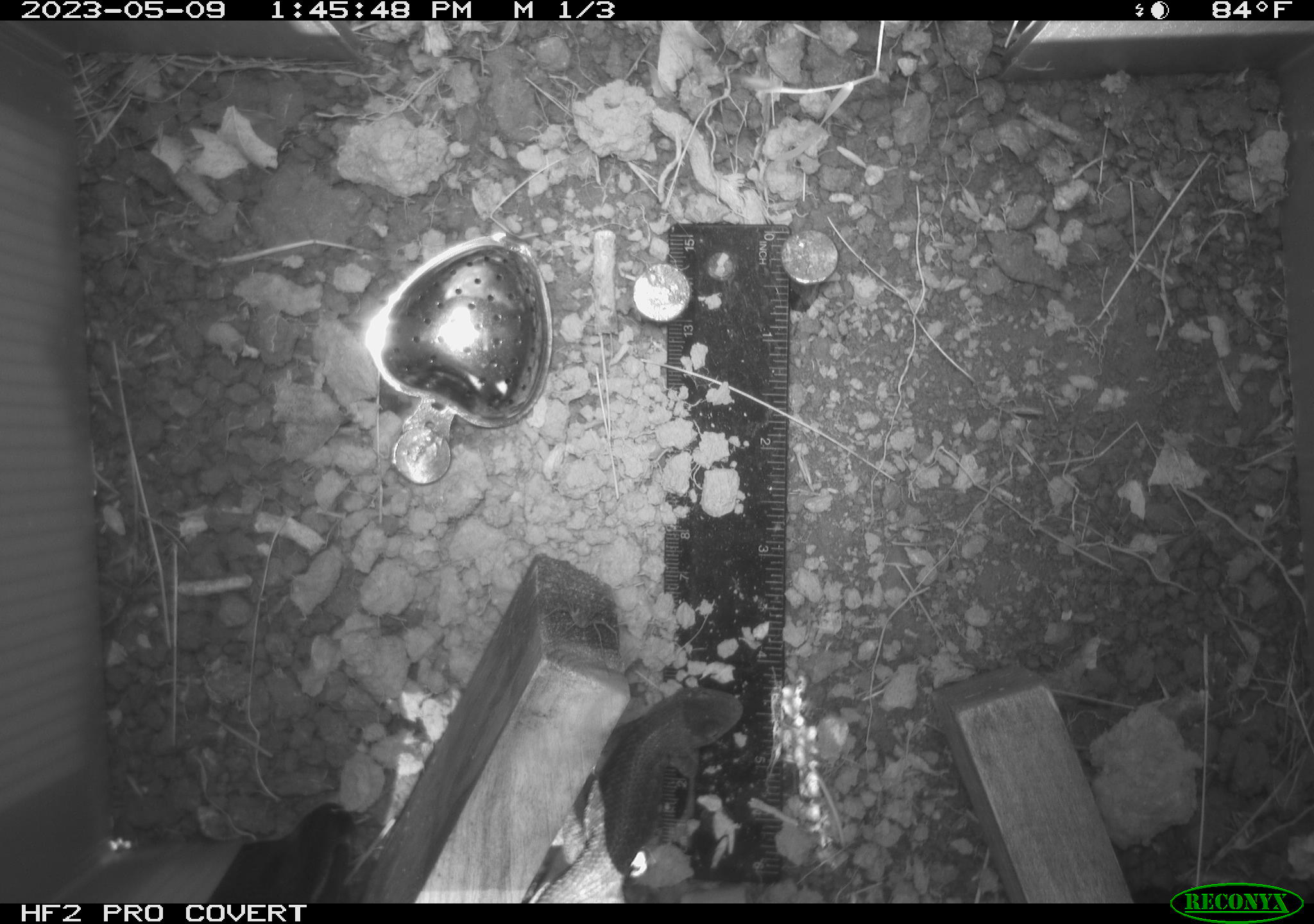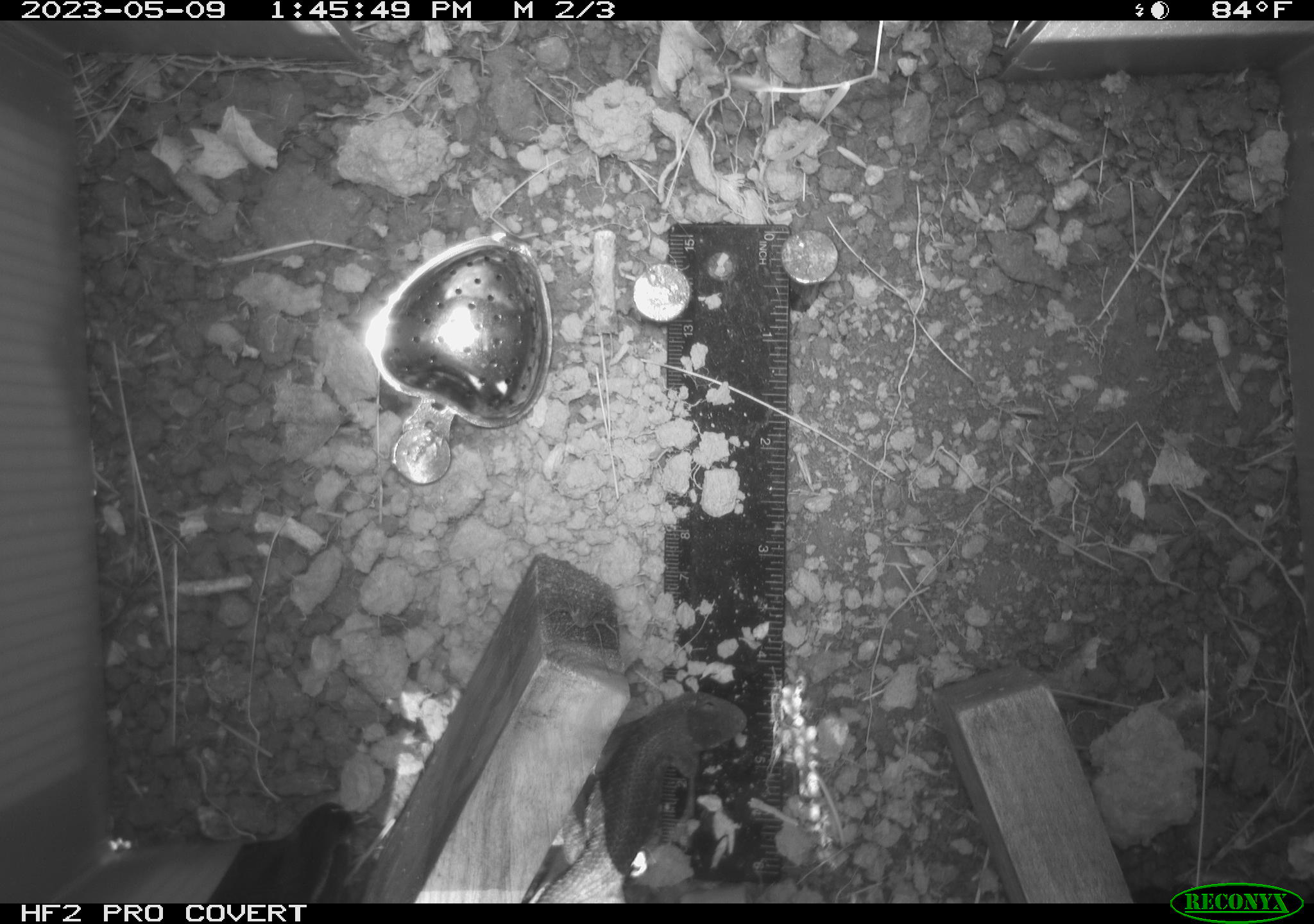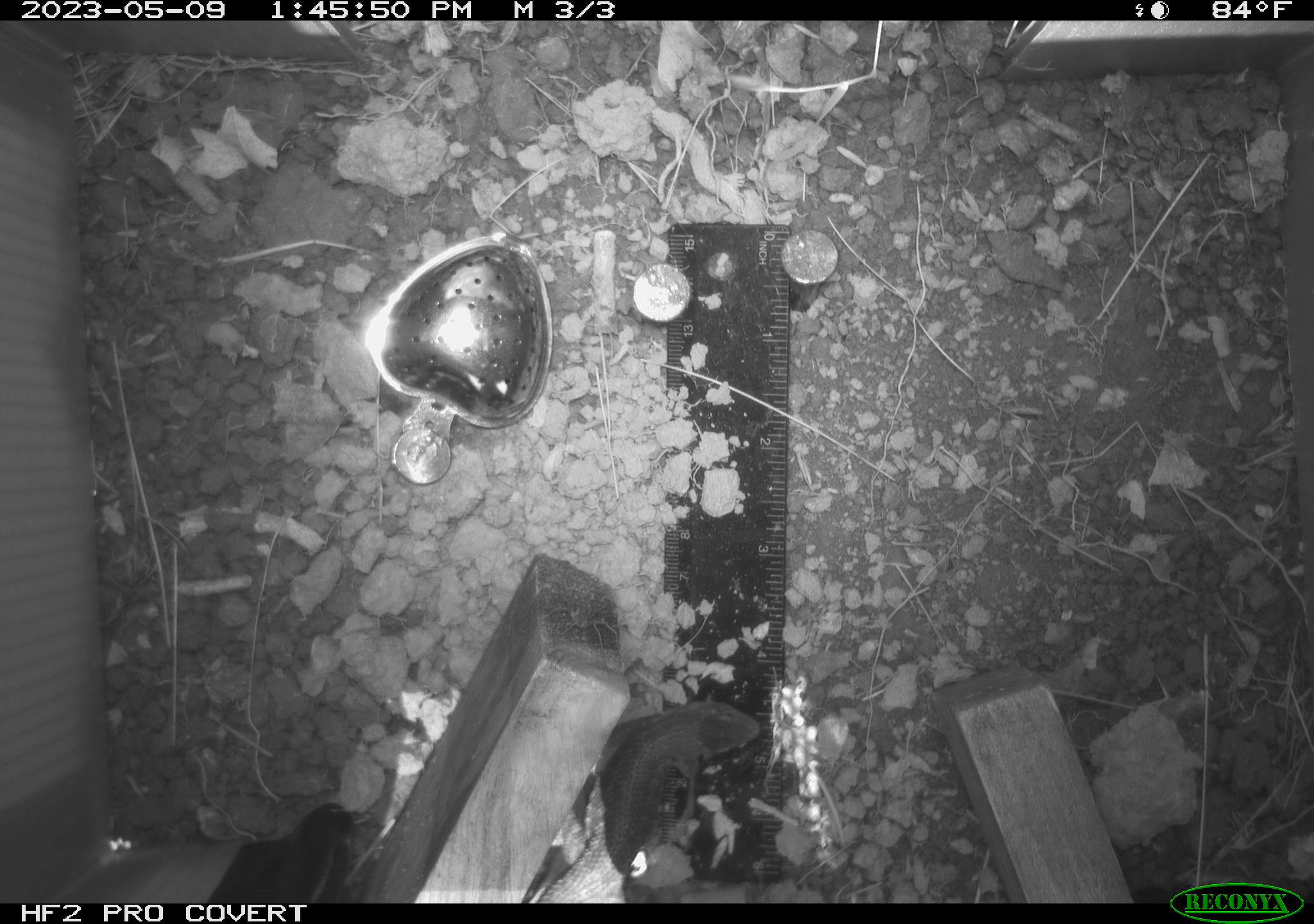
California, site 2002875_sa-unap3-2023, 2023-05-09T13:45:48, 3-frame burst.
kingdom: Animalia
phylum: Chordata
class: Reptilia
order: Squamata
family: Phrynosomatidae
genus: Sceloporus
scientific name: Sceloporus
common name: spiny lizards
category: sceloporus species